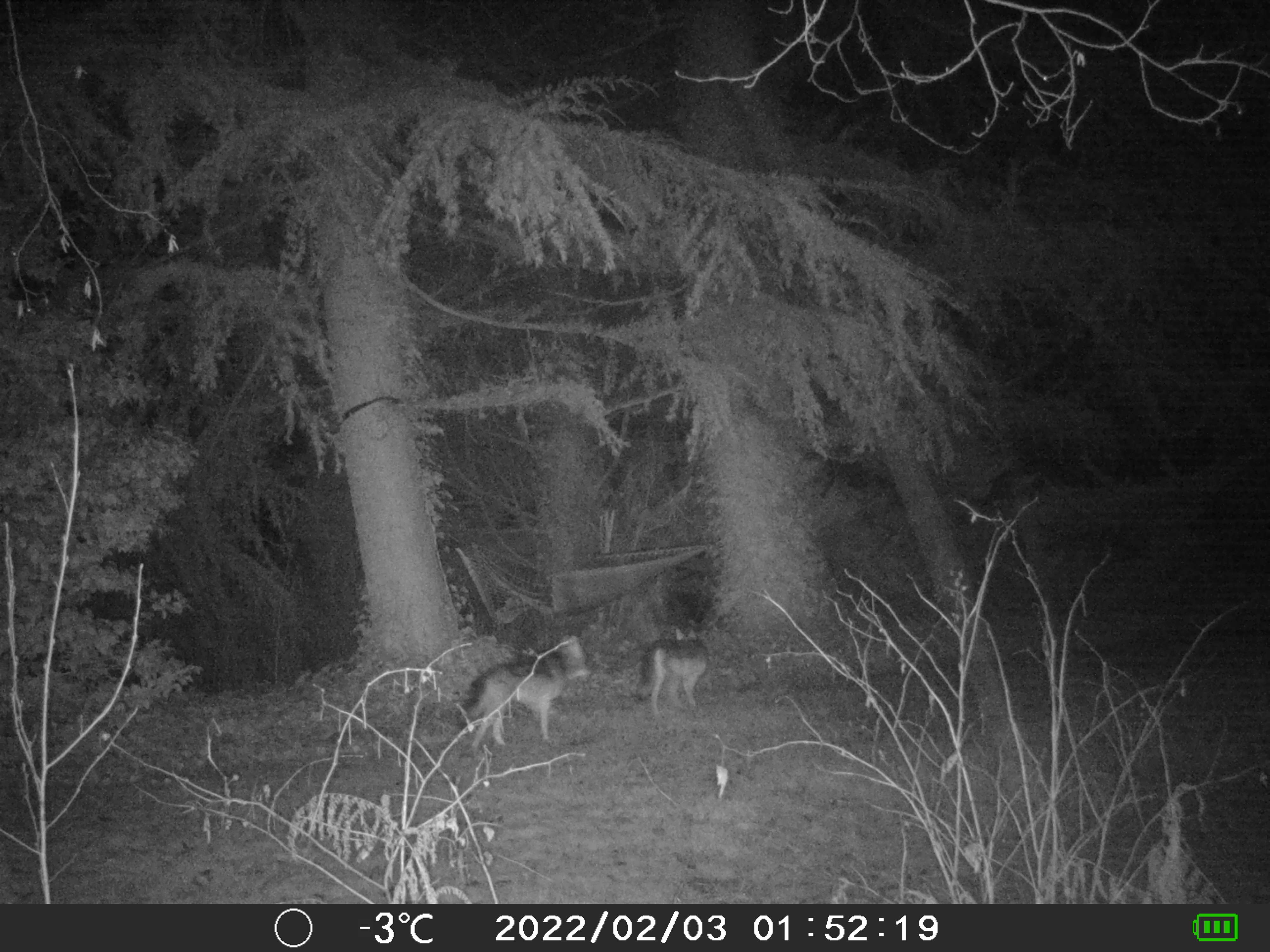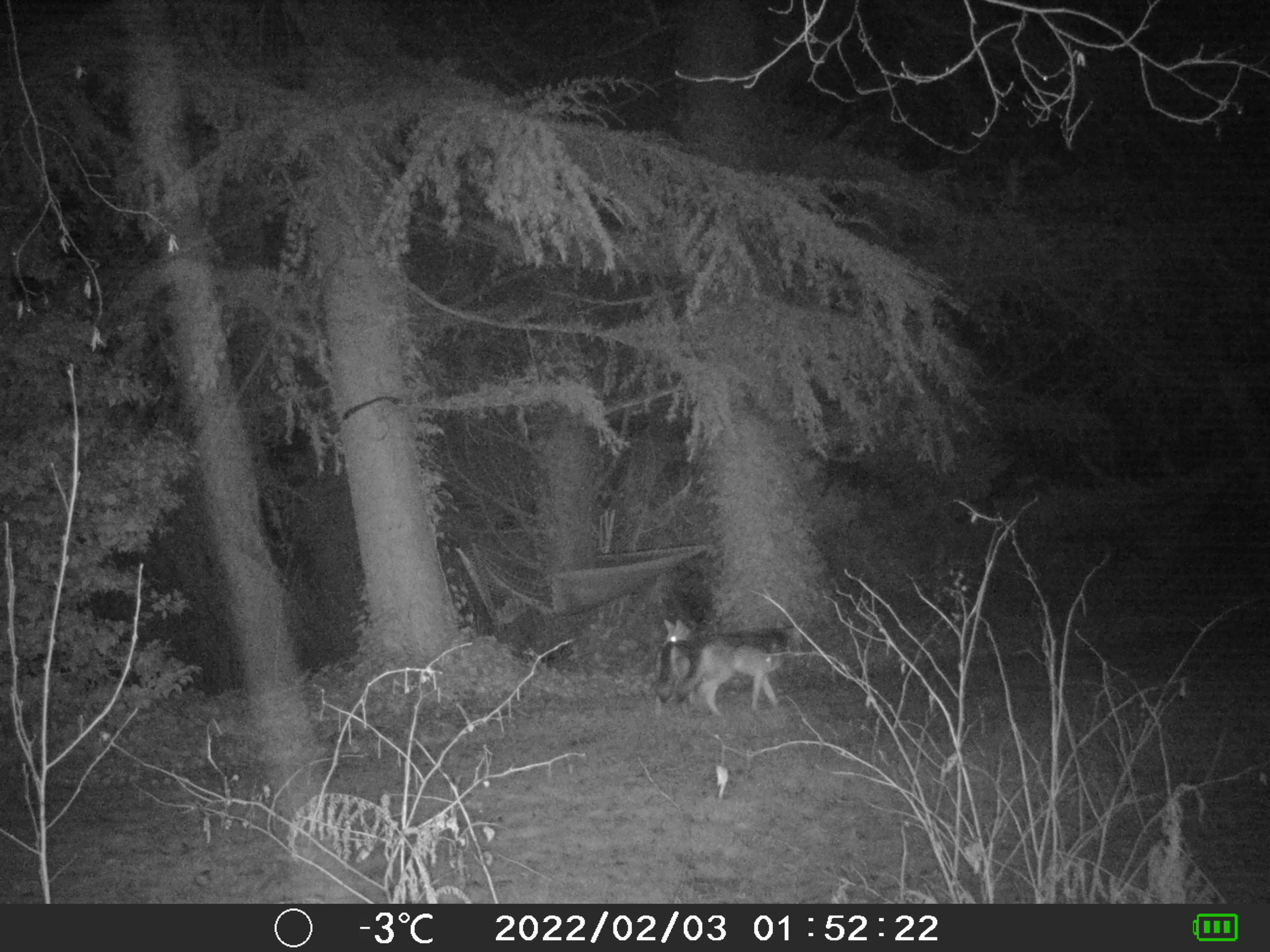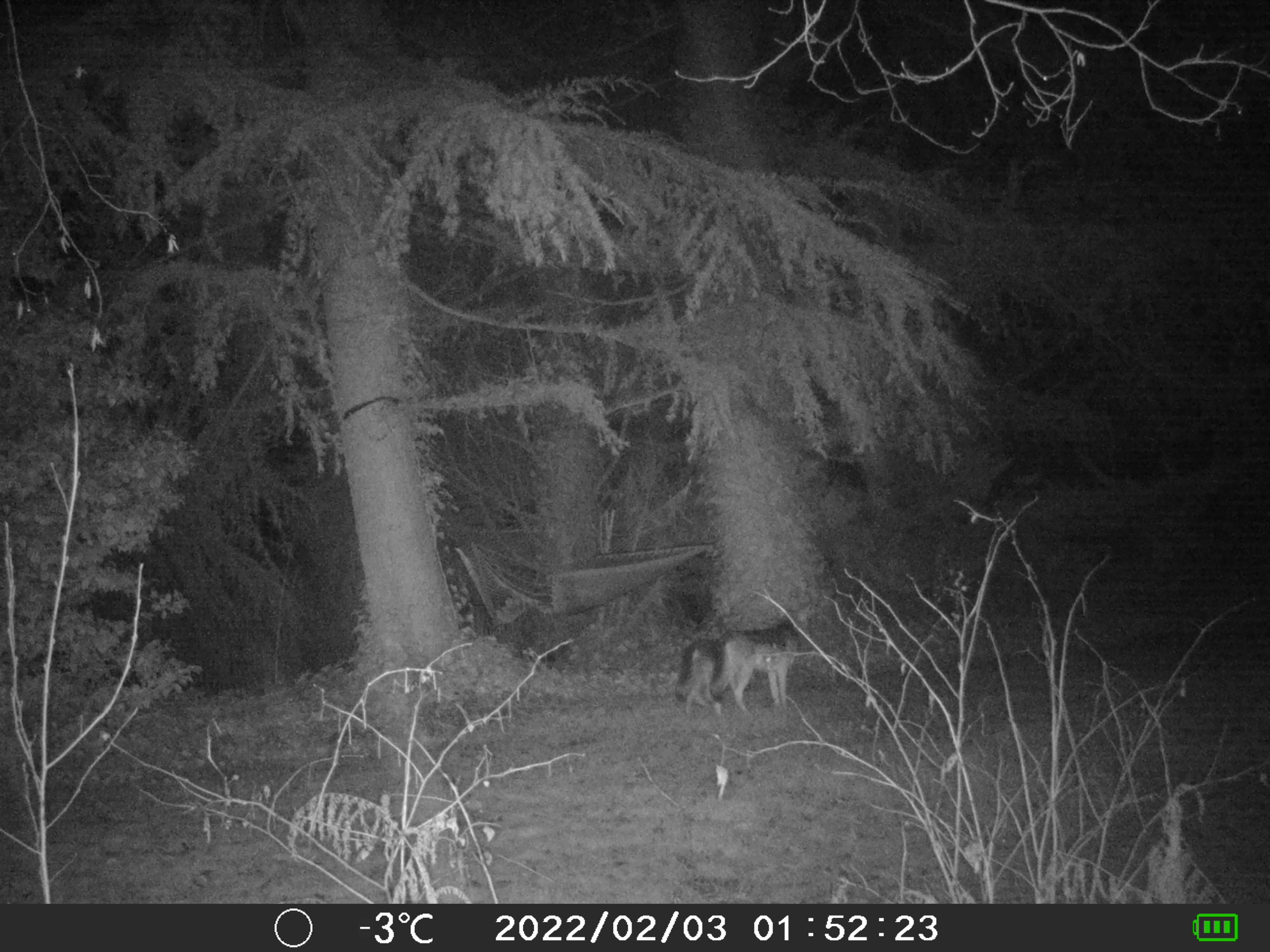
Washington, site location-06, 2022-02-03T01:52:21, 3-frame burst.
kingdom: Animalia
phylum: Chordata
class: Mammalia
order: Carnivora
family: Canidae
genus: Canis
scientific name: Canis latrans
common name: coyote